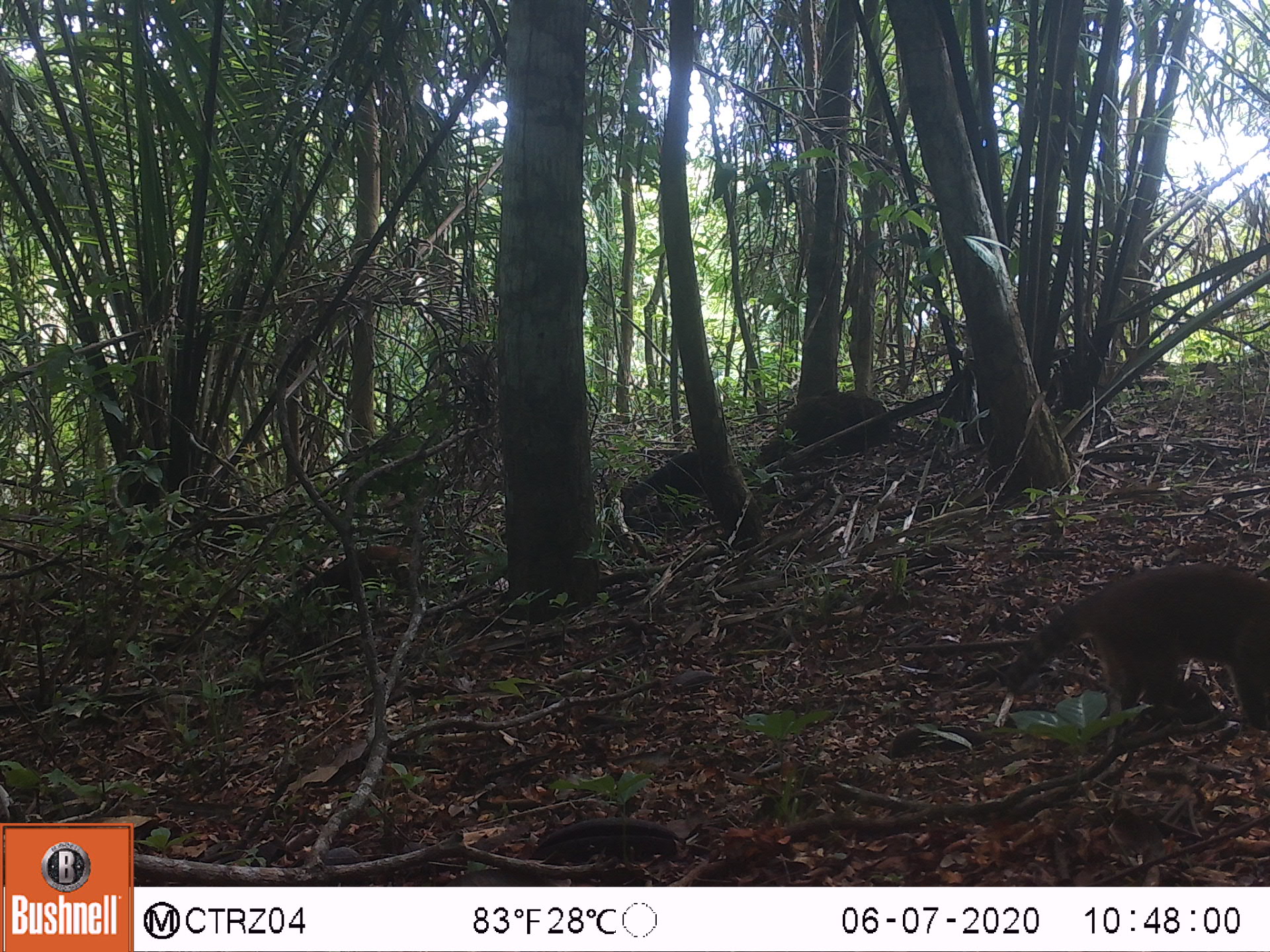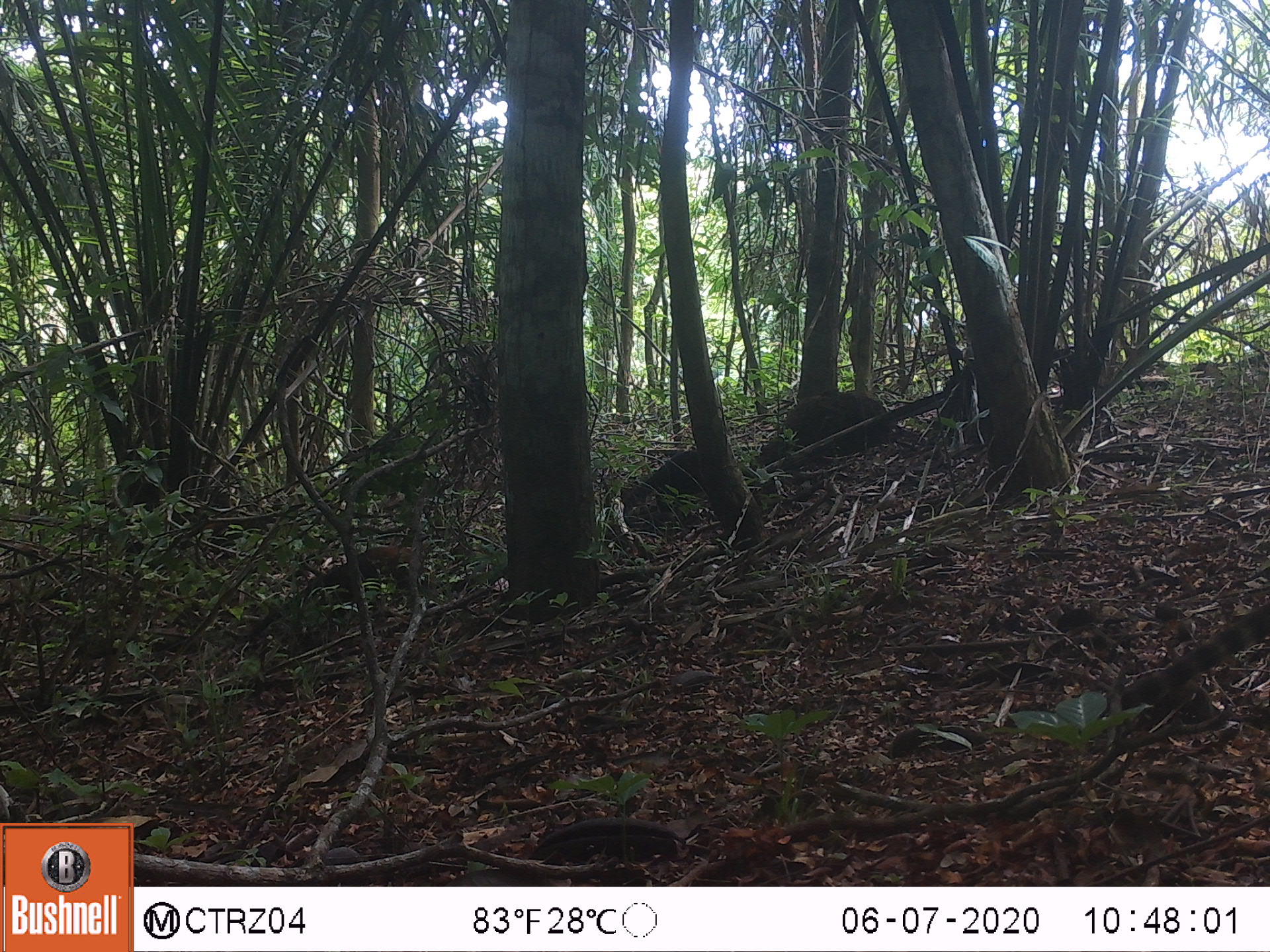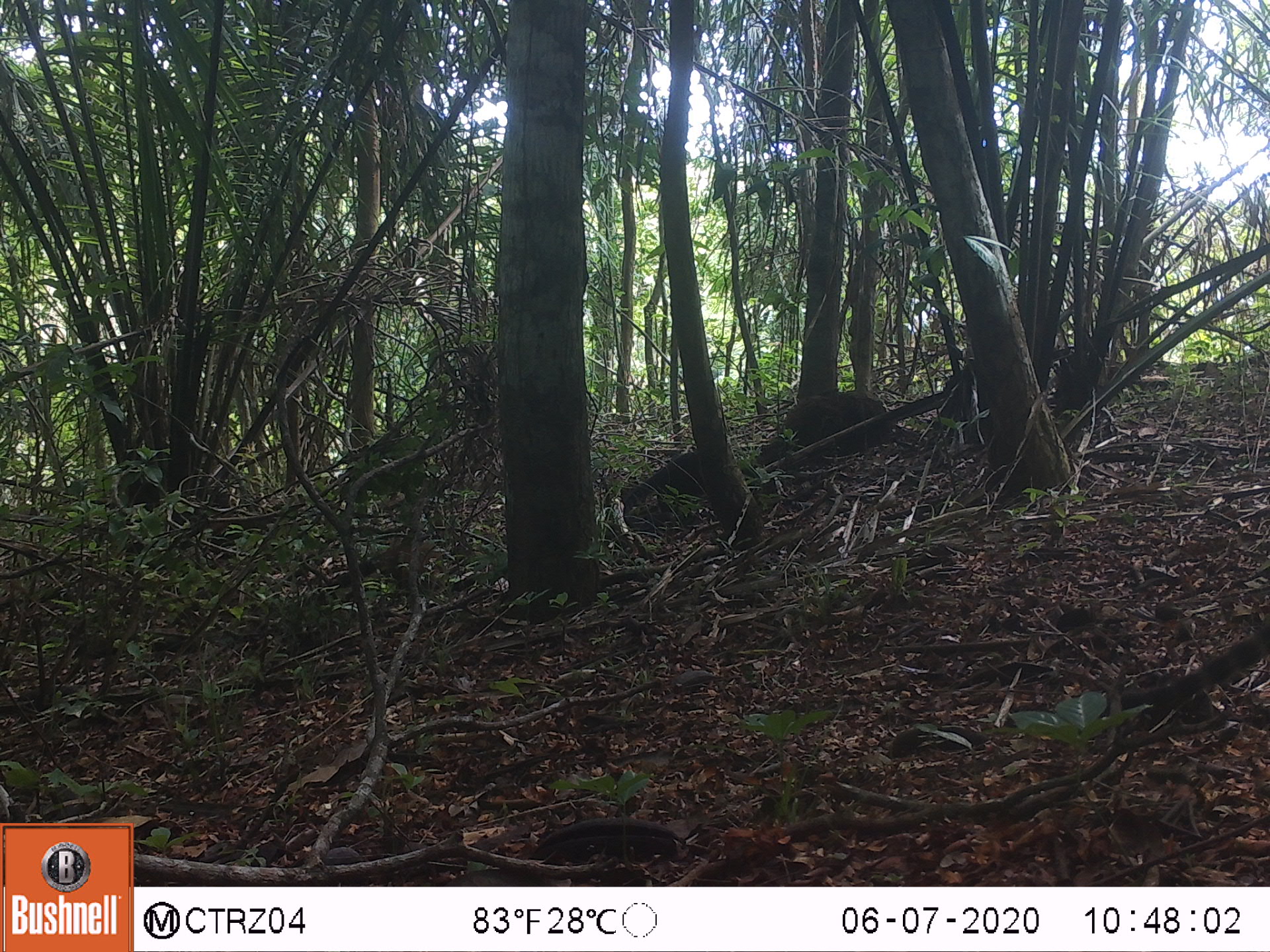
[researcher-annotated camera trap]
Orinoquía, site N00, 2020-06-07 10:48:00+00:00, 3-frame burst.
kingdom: Animalia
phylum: Chordata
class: Mammalia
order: Carnivora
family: Procyonidae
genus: Nasua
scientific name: Nasua nasua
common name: south american coati